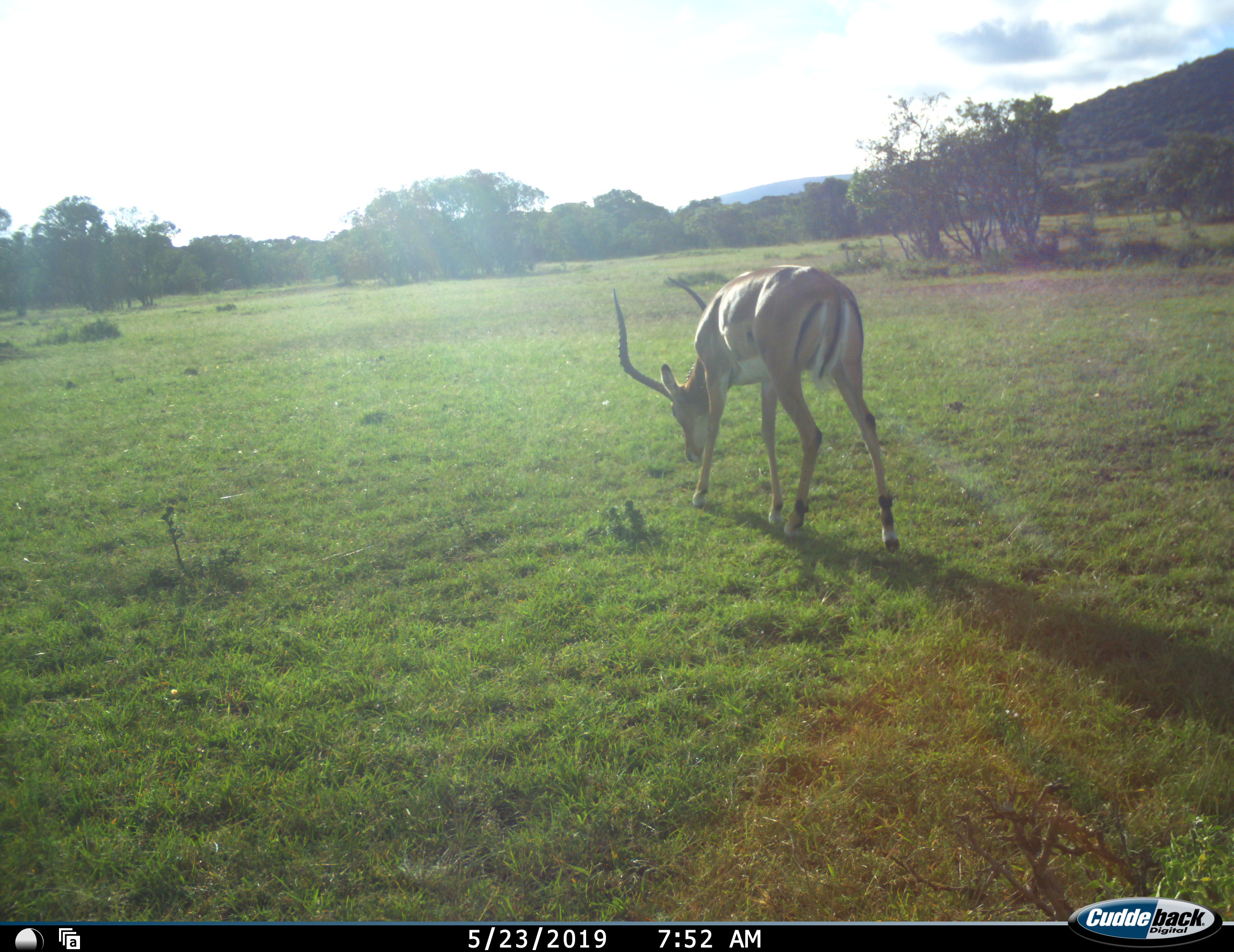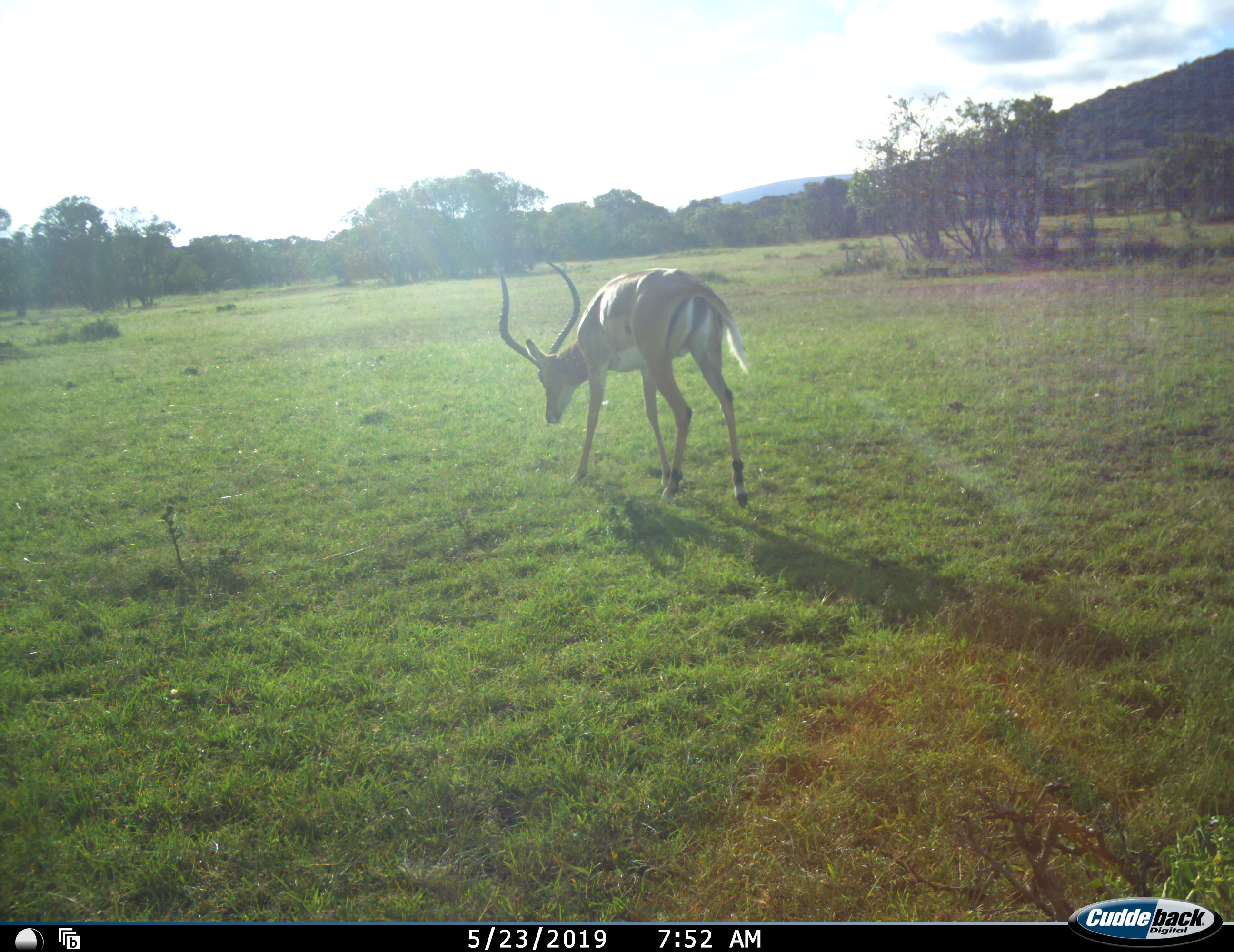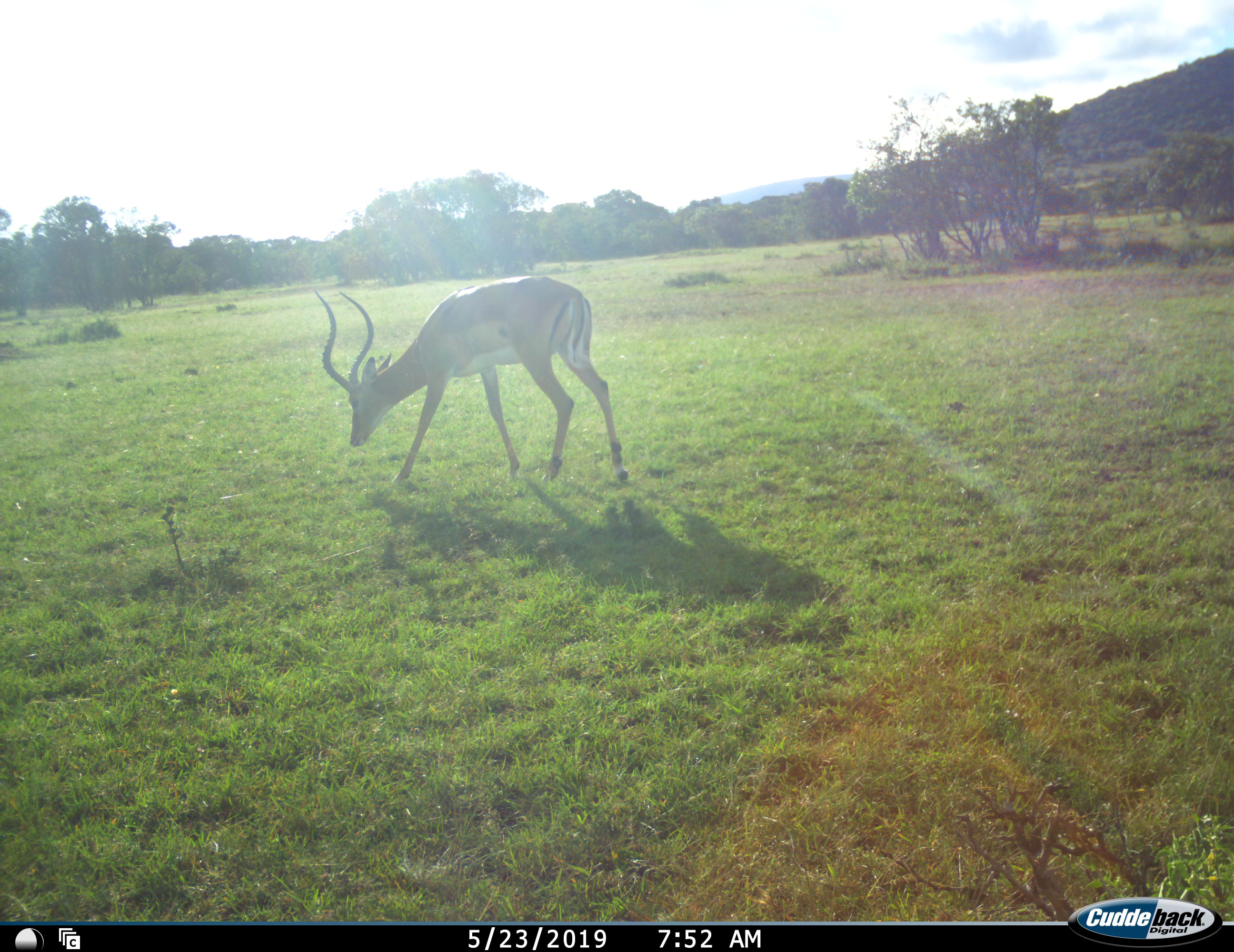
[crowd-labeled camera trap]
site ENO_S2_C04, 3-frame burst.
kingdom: Animalia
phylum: Chordata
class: Mammalia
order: Artiodactyla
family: Bovidae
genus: Aepyceros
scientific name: Aepyceros melampus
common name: impala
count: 1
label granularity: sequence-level